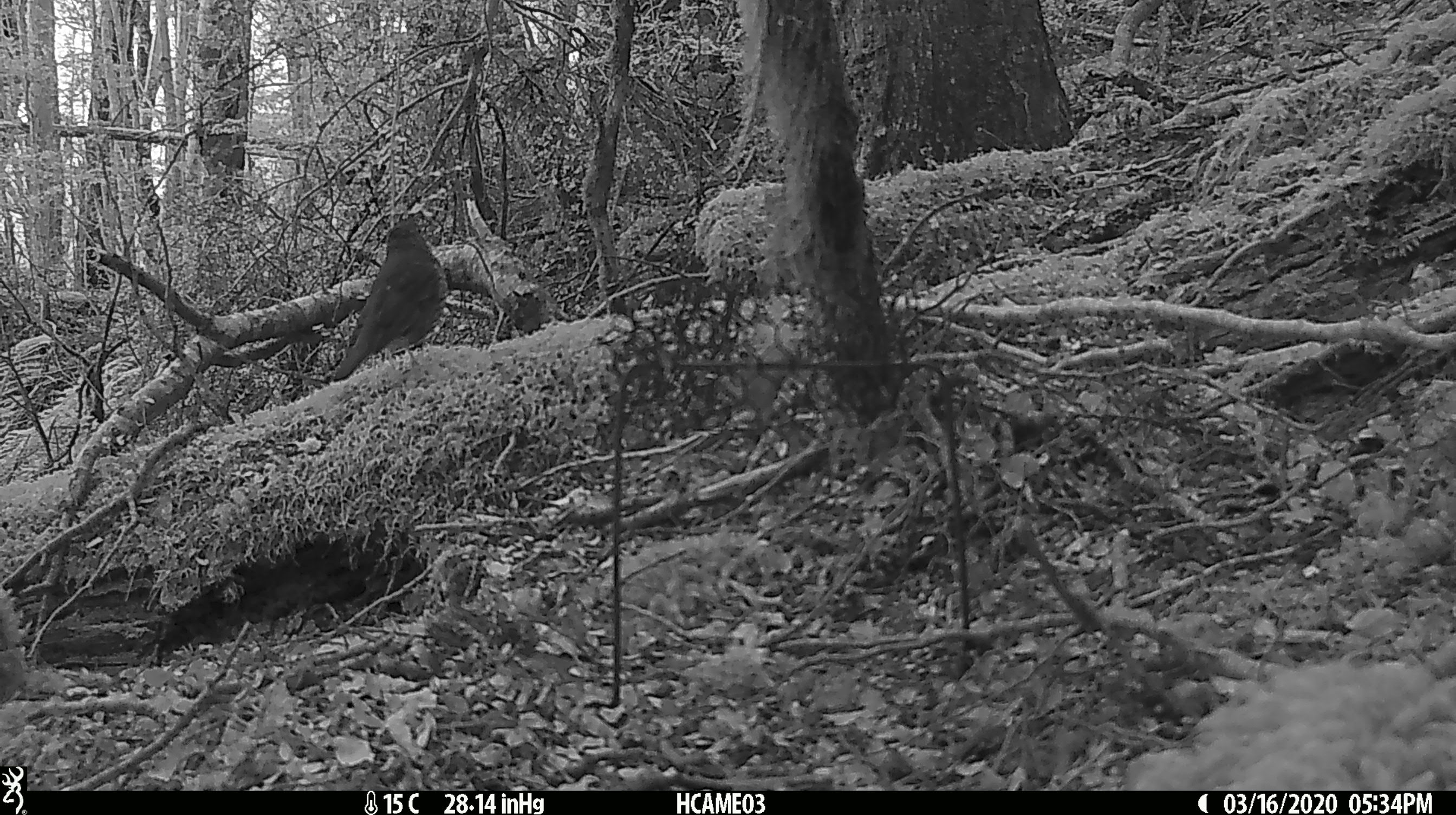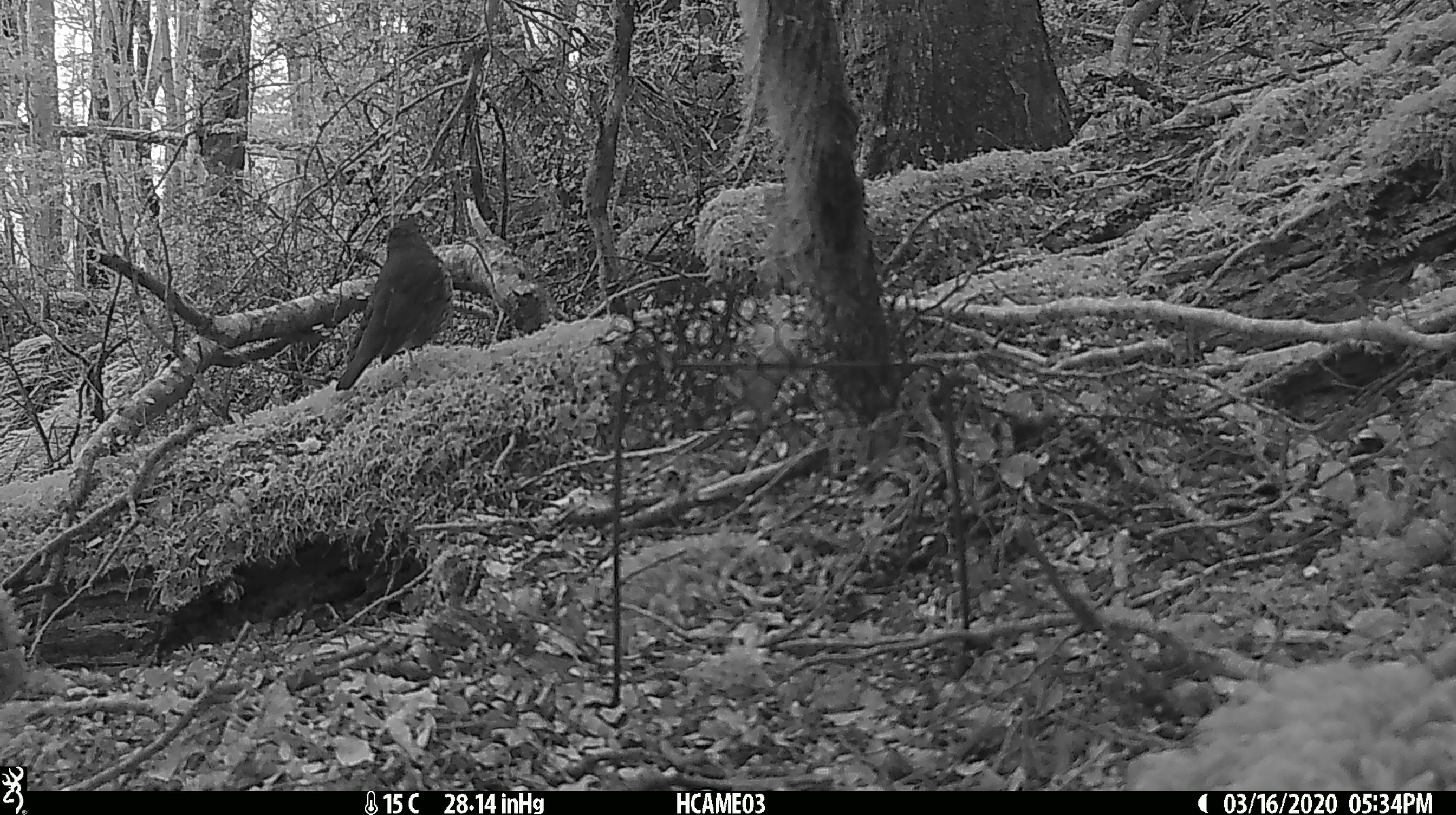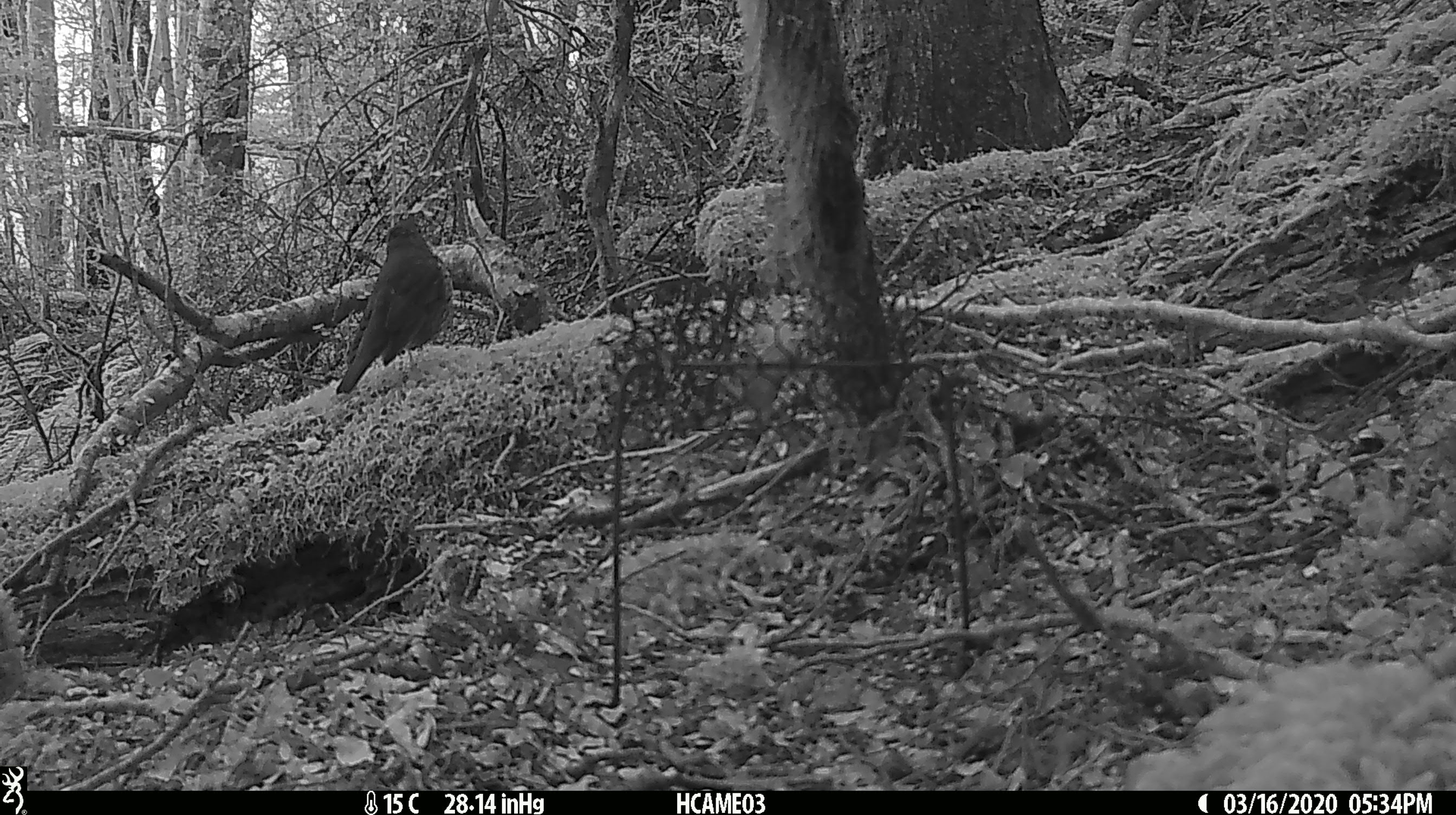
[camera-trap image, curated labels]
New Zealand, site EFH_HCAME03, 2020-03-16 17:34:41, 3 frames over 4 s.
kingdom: Animalia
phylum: Chordata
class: Aves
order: Passeriformes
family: Turdidae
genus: Turdus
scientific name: Turdus philomelos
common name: song thrush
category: thrush